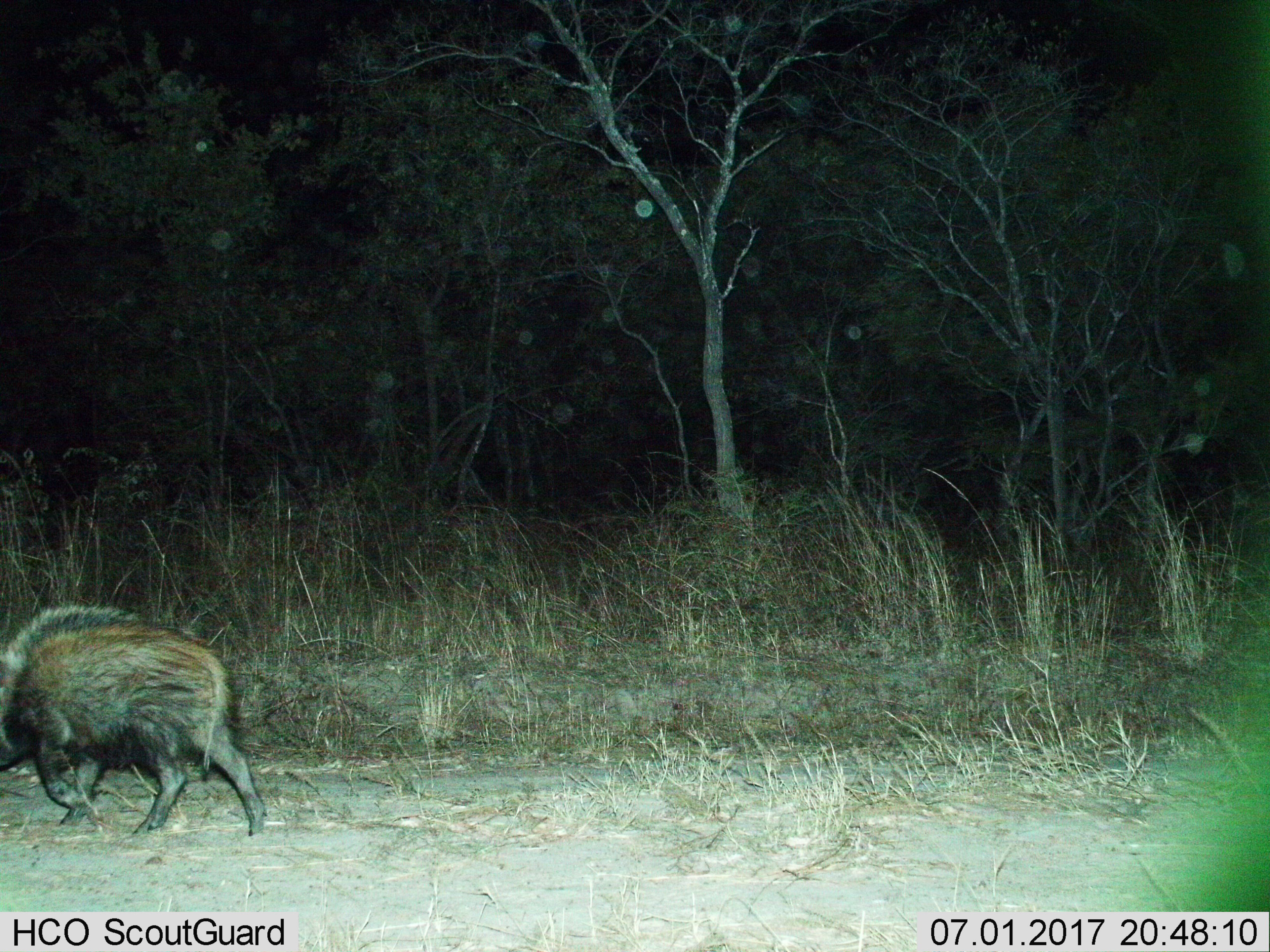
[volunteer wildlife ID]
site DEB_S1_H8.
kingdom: Animalia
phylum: Chordata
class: Mammalia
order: Artiodactyla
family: Suidae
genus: Potamochoerus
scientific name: Potamochoerus larvatus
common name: bushpig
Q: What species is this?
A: Bushpig (Potamochoerus larvatus).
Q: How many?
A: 1.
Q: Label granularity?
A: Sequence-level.